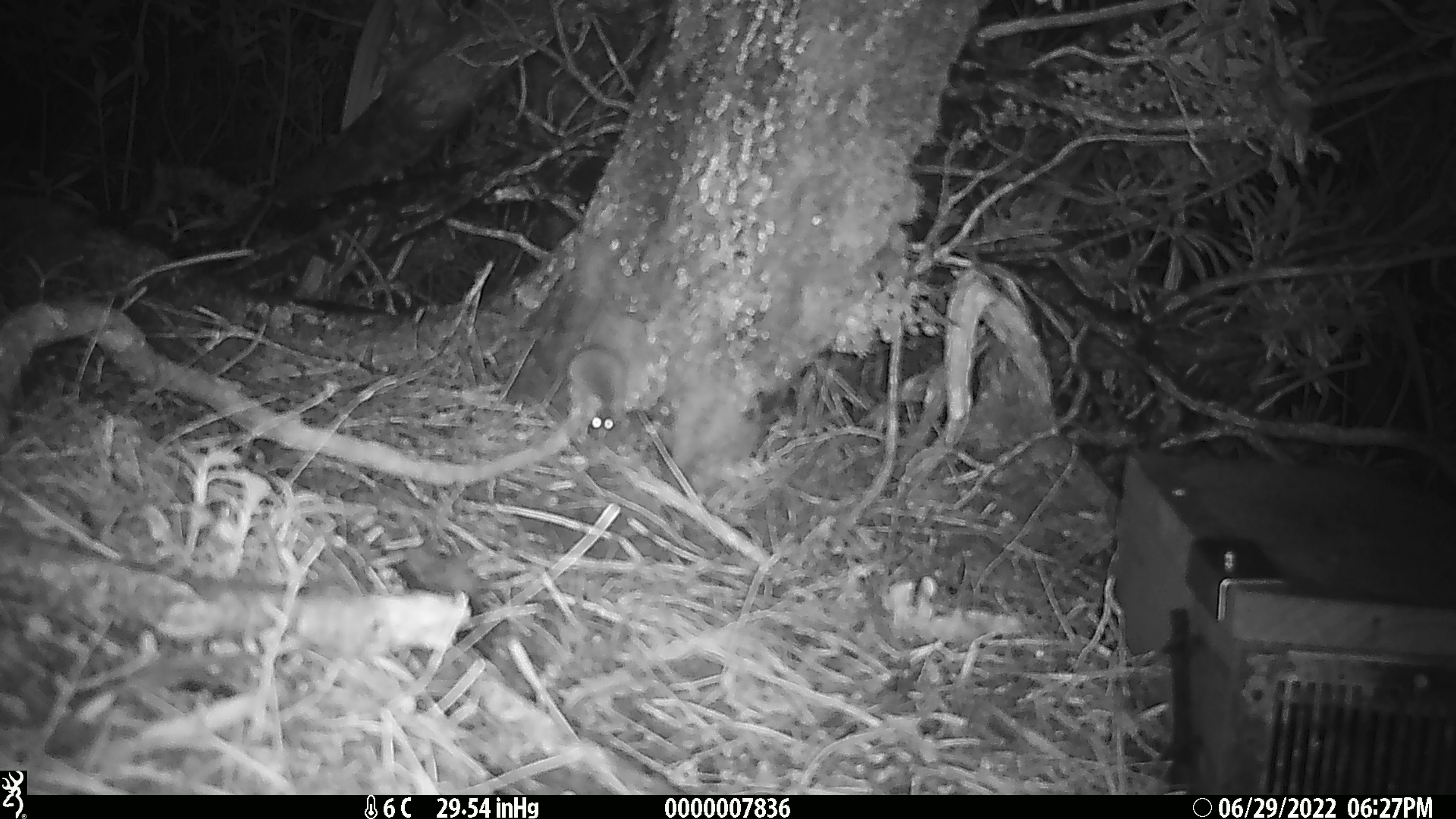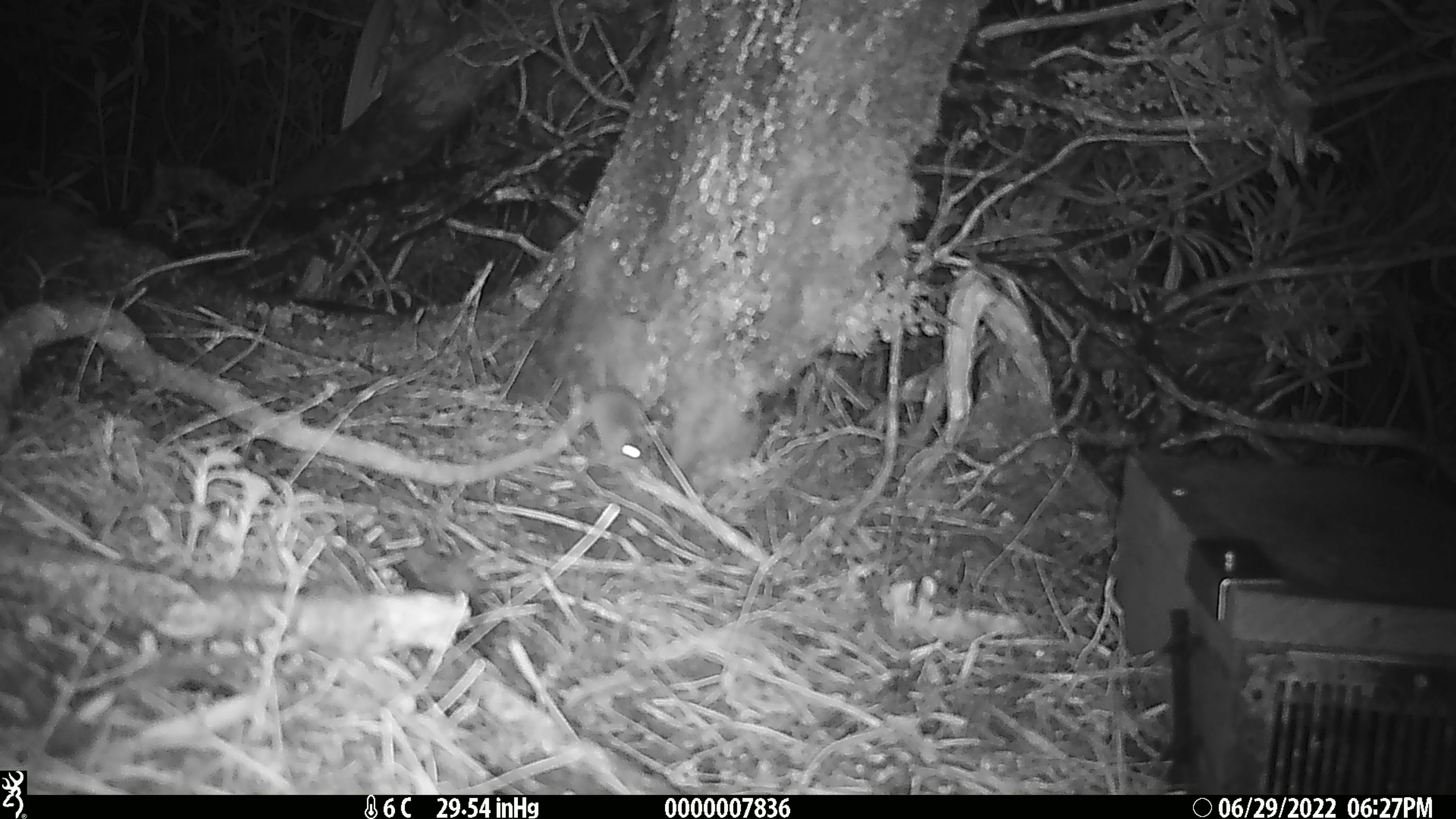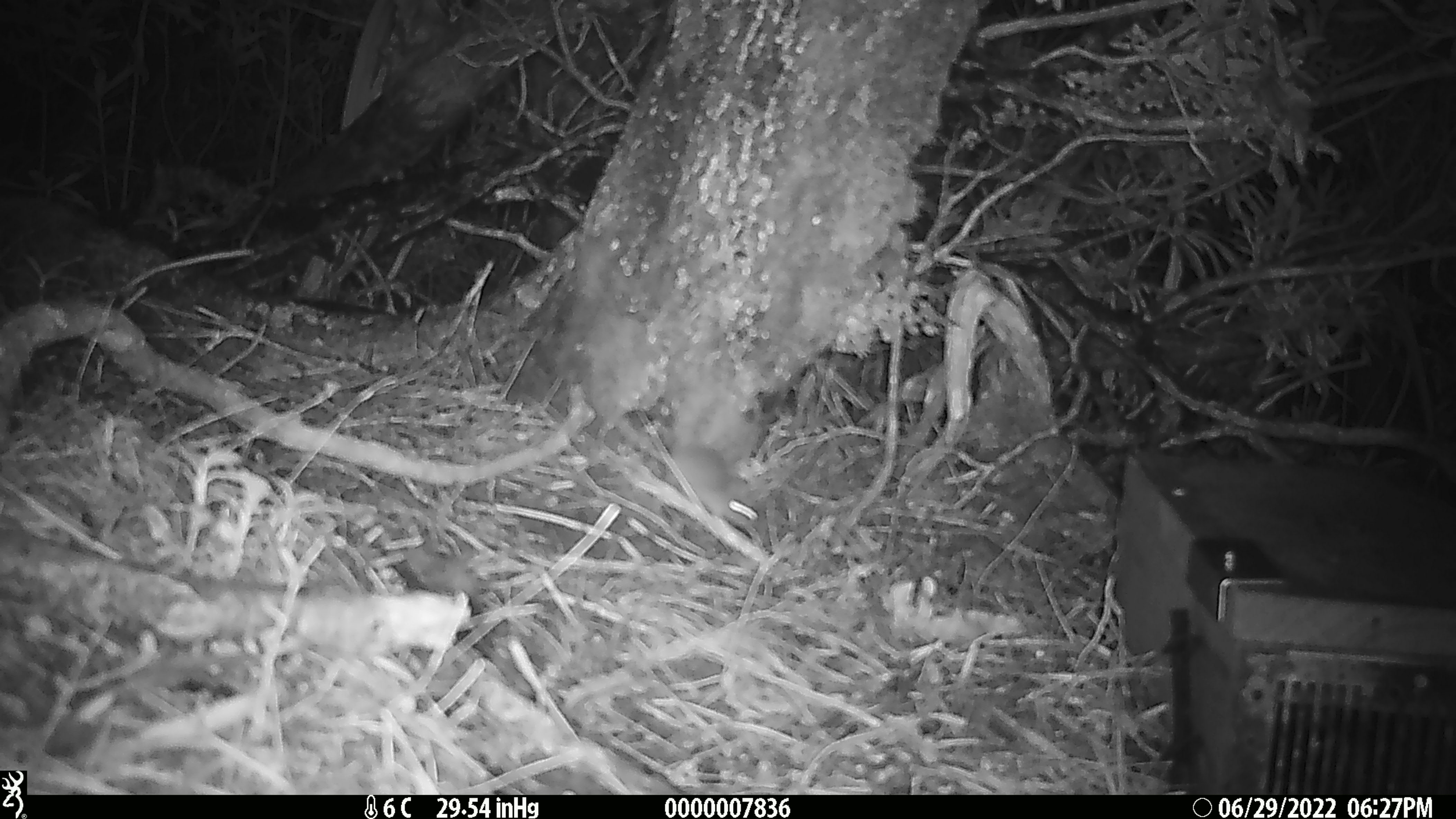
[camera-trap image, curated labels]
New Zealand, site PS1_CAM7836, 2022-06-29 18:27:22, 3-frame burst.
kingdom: Animalia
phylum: Chordata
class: Mammalia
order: Rodentia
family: Muridae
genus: Mus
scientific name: Mus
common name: mouse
Mouse (Mus).